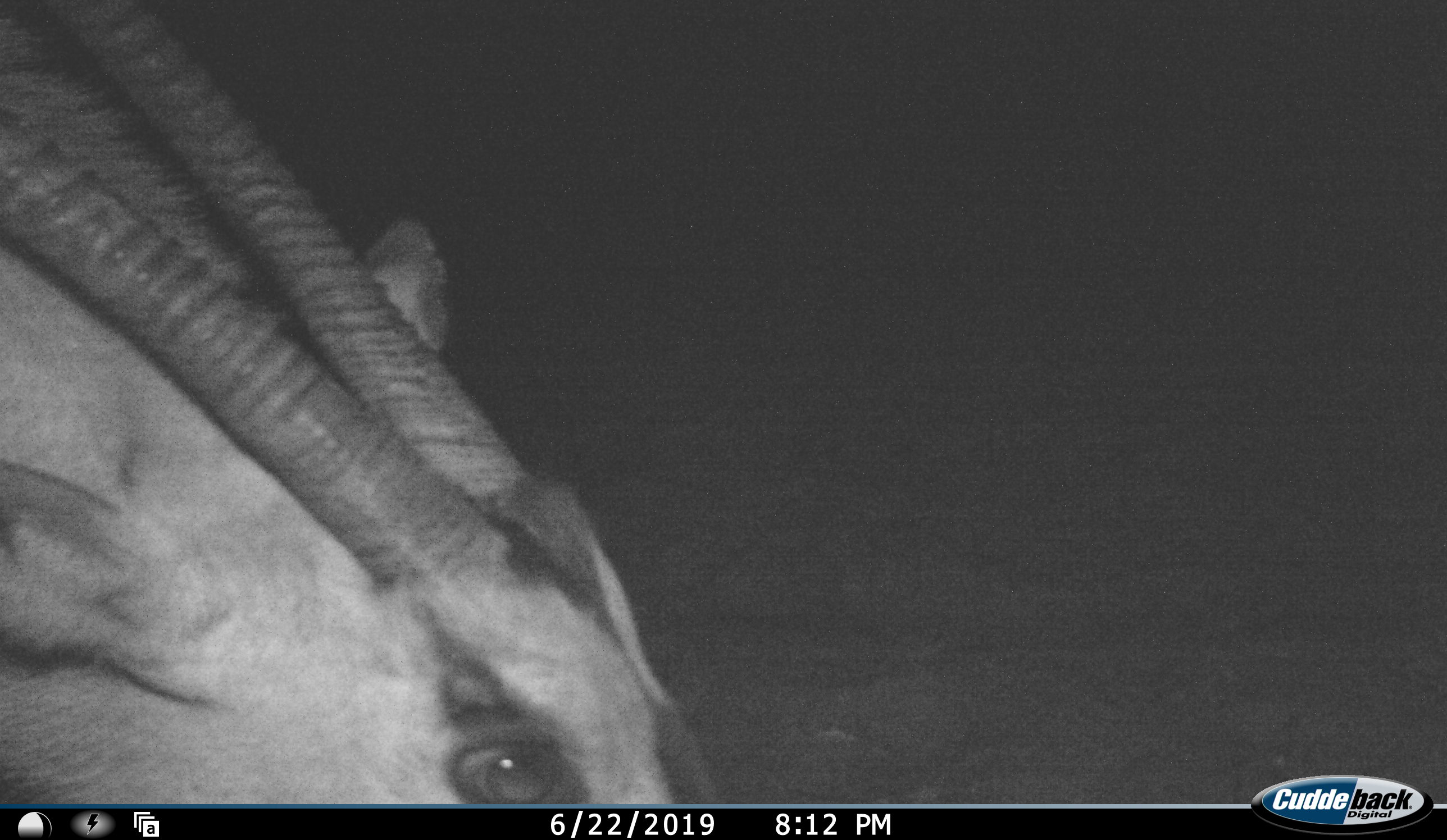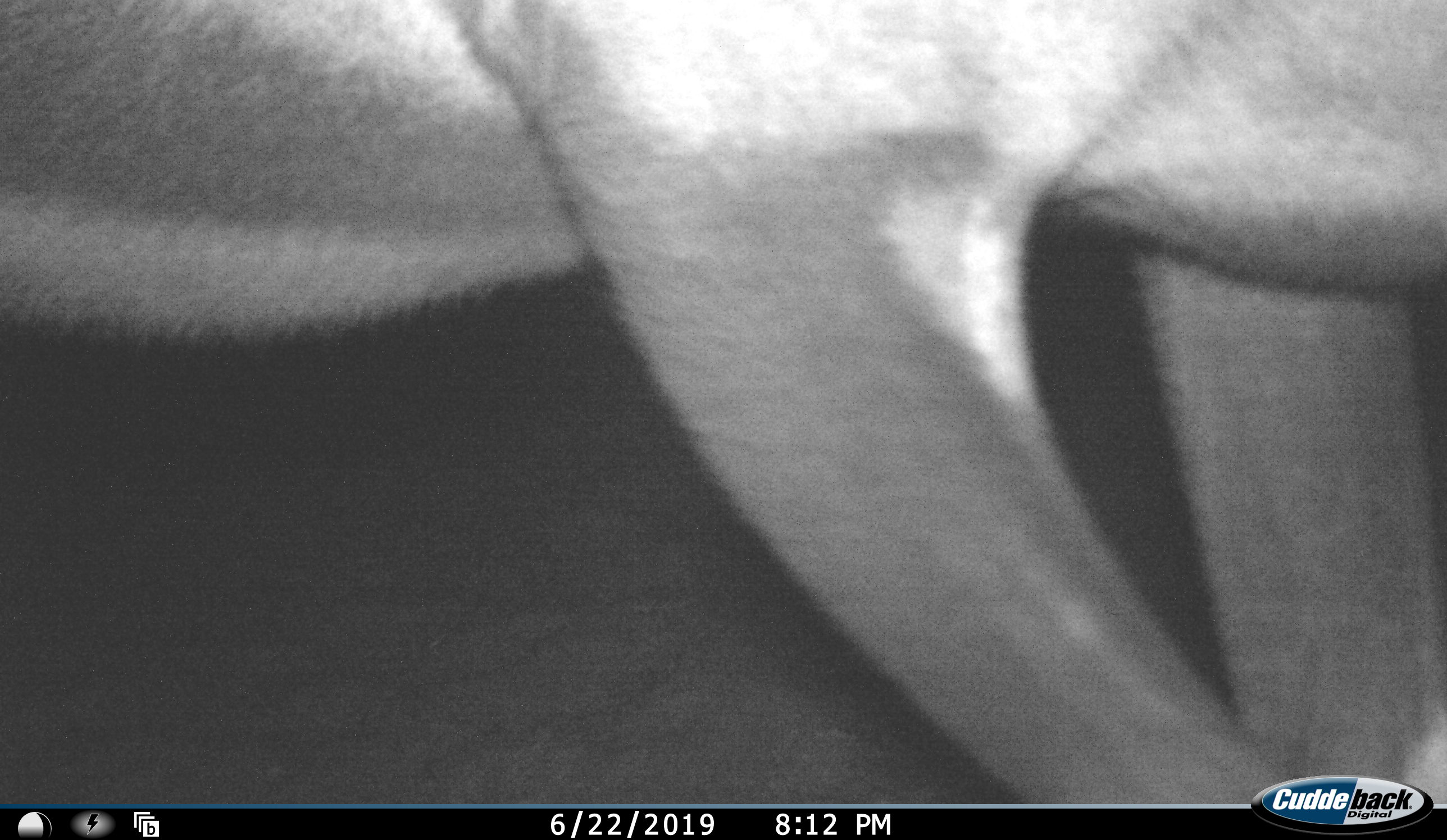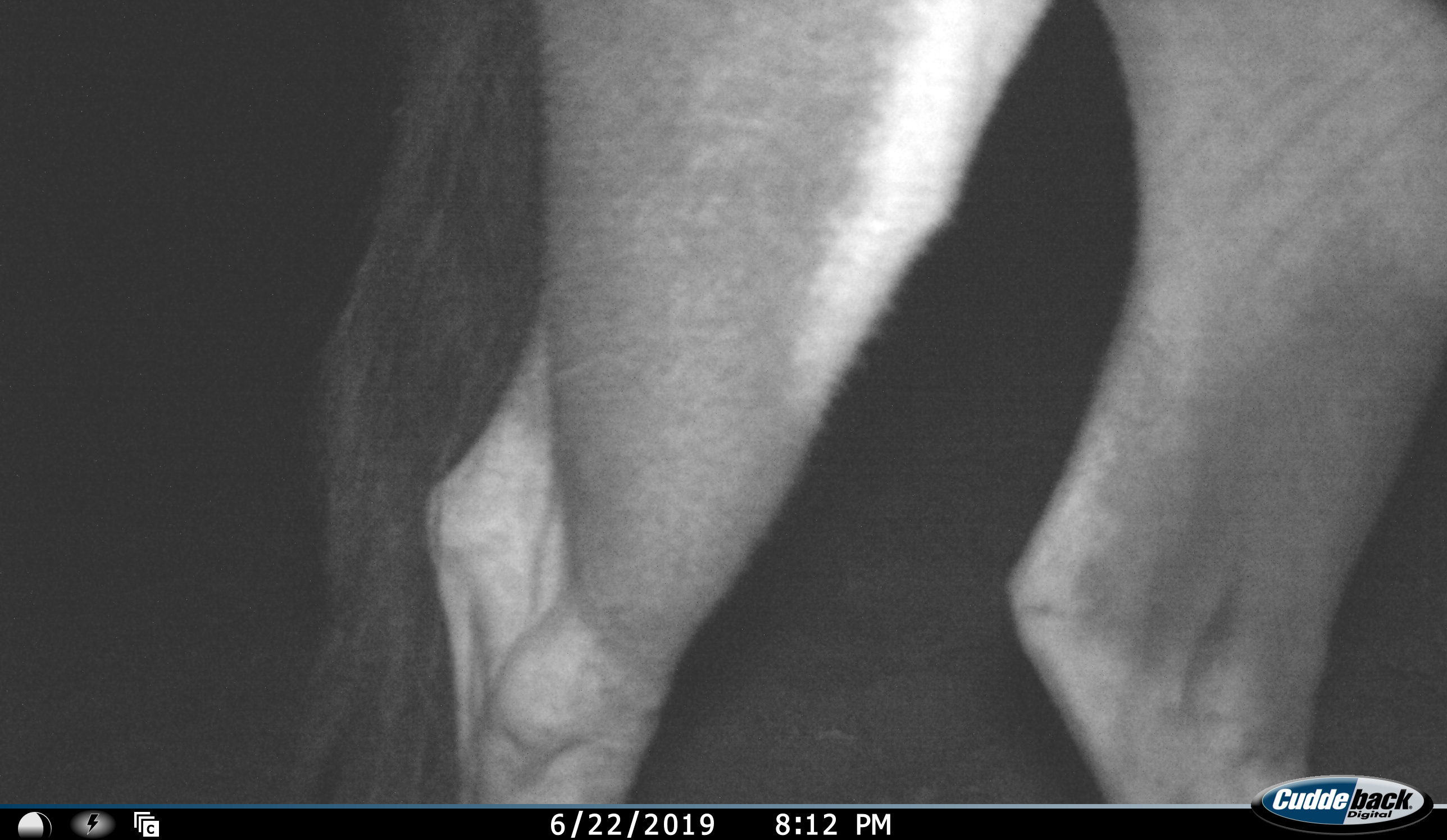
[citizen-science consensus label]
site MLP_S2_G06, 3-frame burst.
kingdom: Animalia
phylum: Chordata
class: Mammalia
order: Artiodactyla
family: Bovidae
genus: Oryx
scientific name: Oryx gazella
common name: gemsbok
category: oryx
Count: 1.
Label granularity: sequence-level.